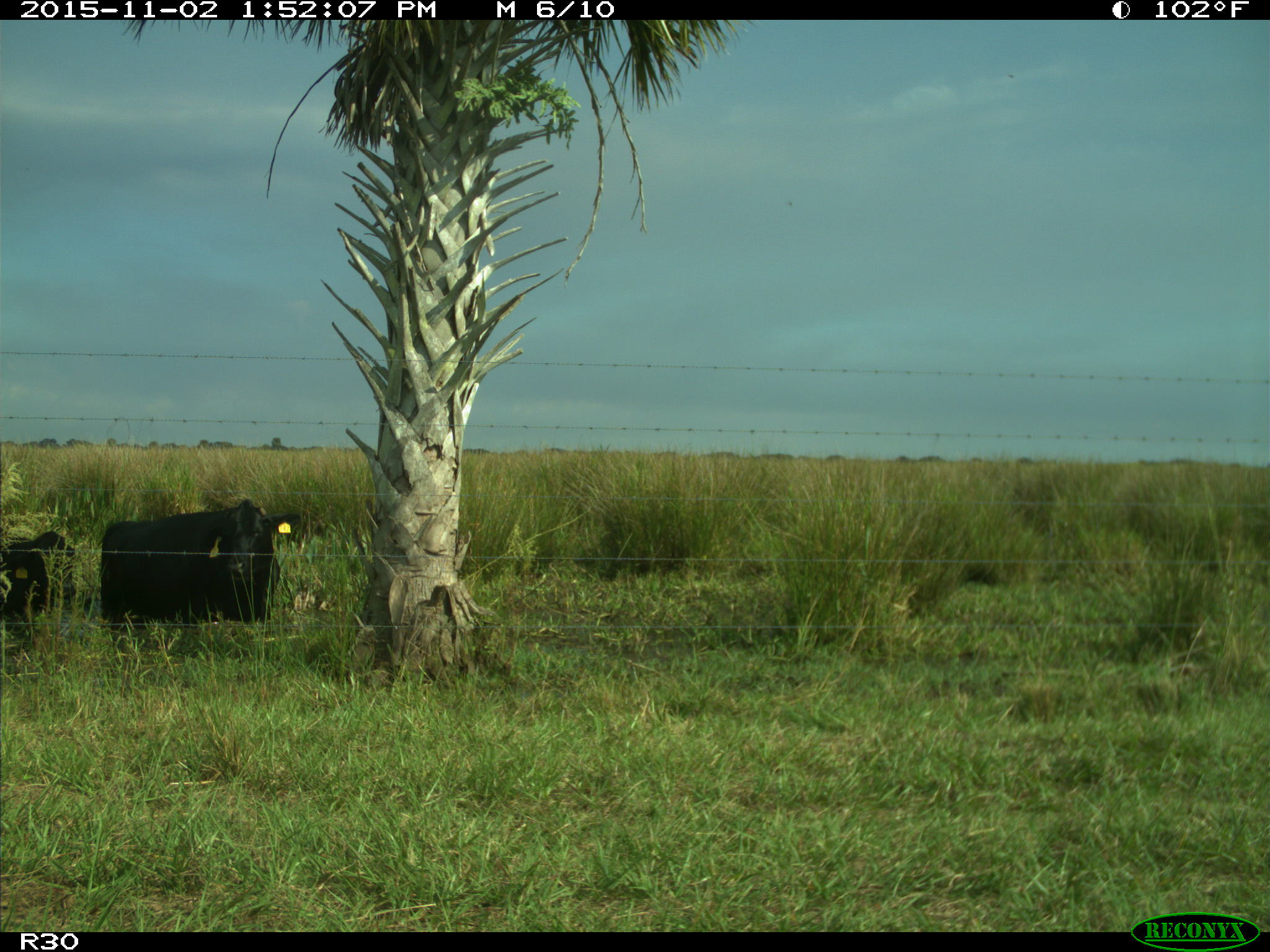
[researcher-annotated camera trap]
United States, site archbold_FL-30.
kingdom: Animalia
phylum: Chordata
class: Mammalia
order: Artiodactyla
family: Bovidae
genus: Bos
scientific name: Bos taurus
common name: domestic cow